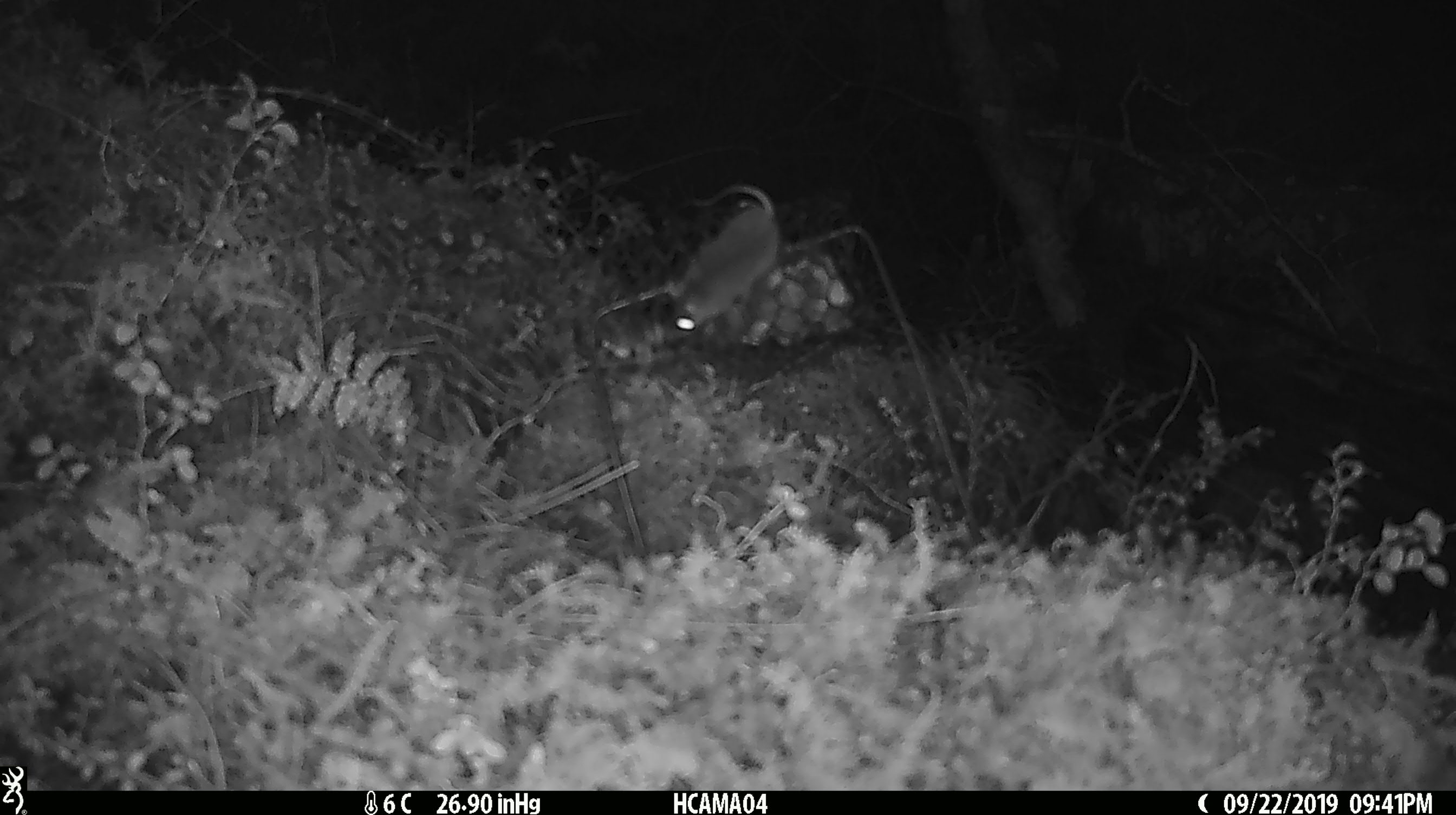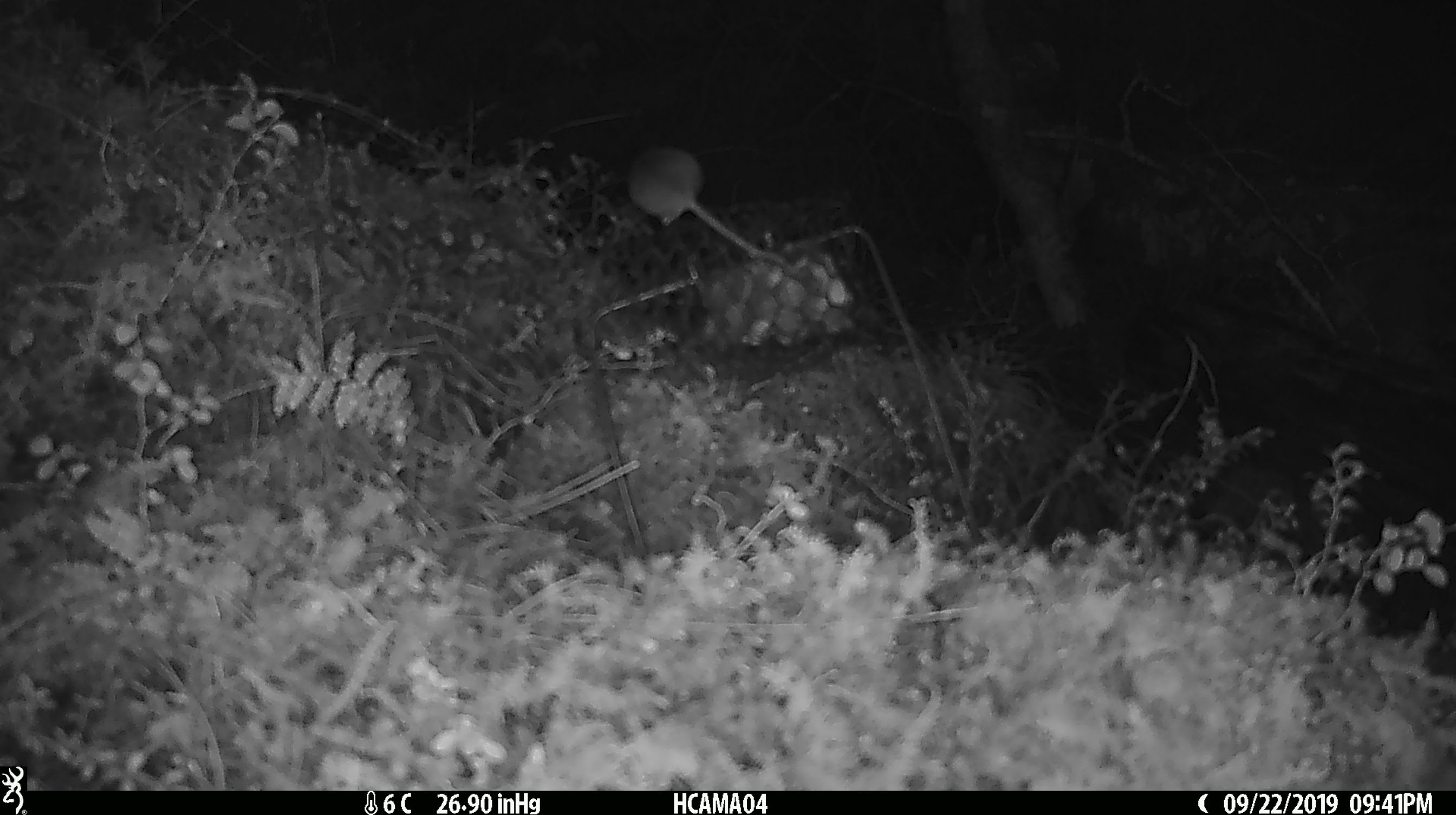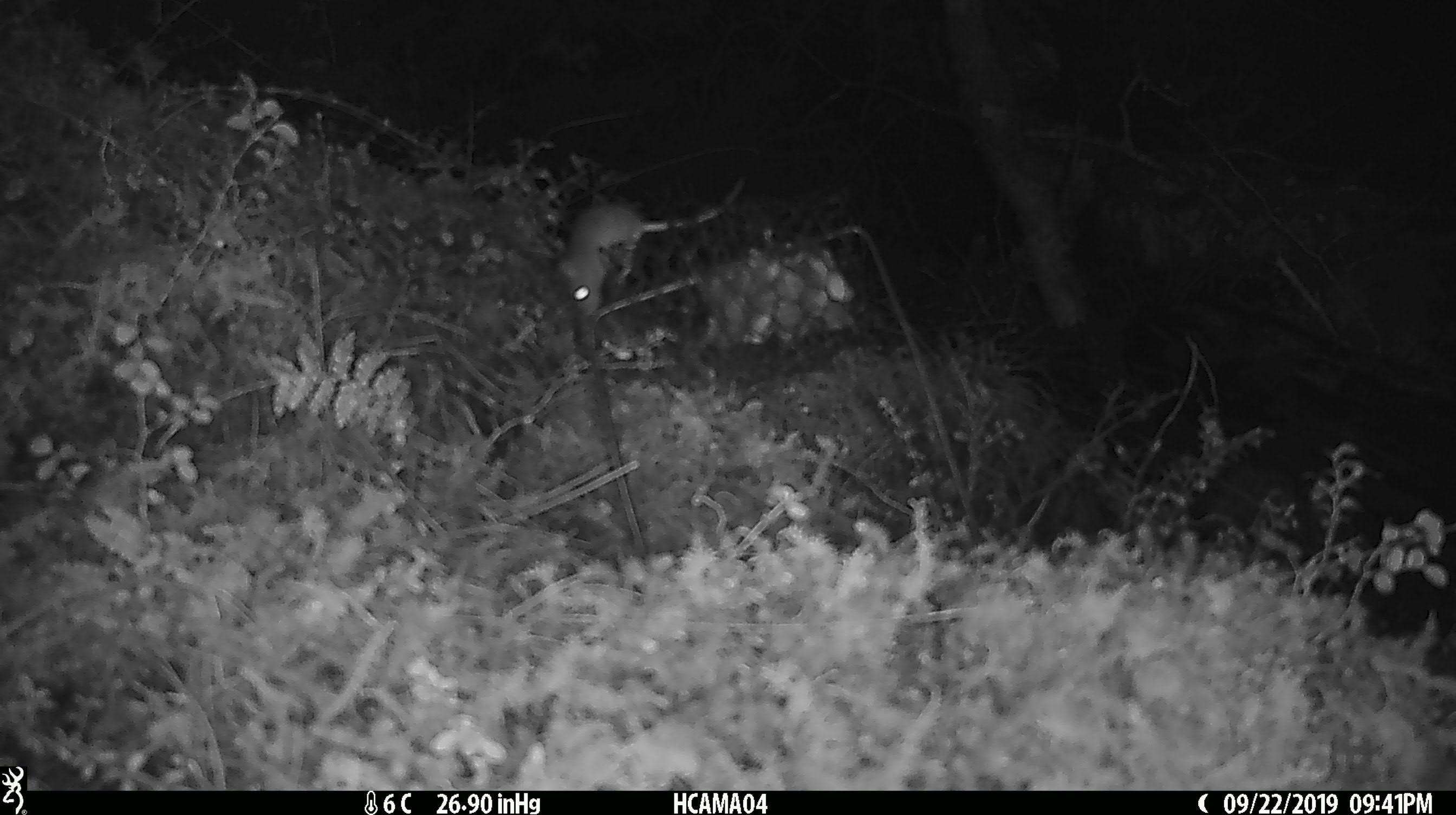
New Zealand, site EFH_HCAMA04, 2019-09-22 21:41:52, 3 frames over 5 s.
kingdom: Animalia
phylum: Chordata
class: Mammalia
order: Rodentia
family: Muridae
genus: Mus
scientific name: Mus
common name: mouse